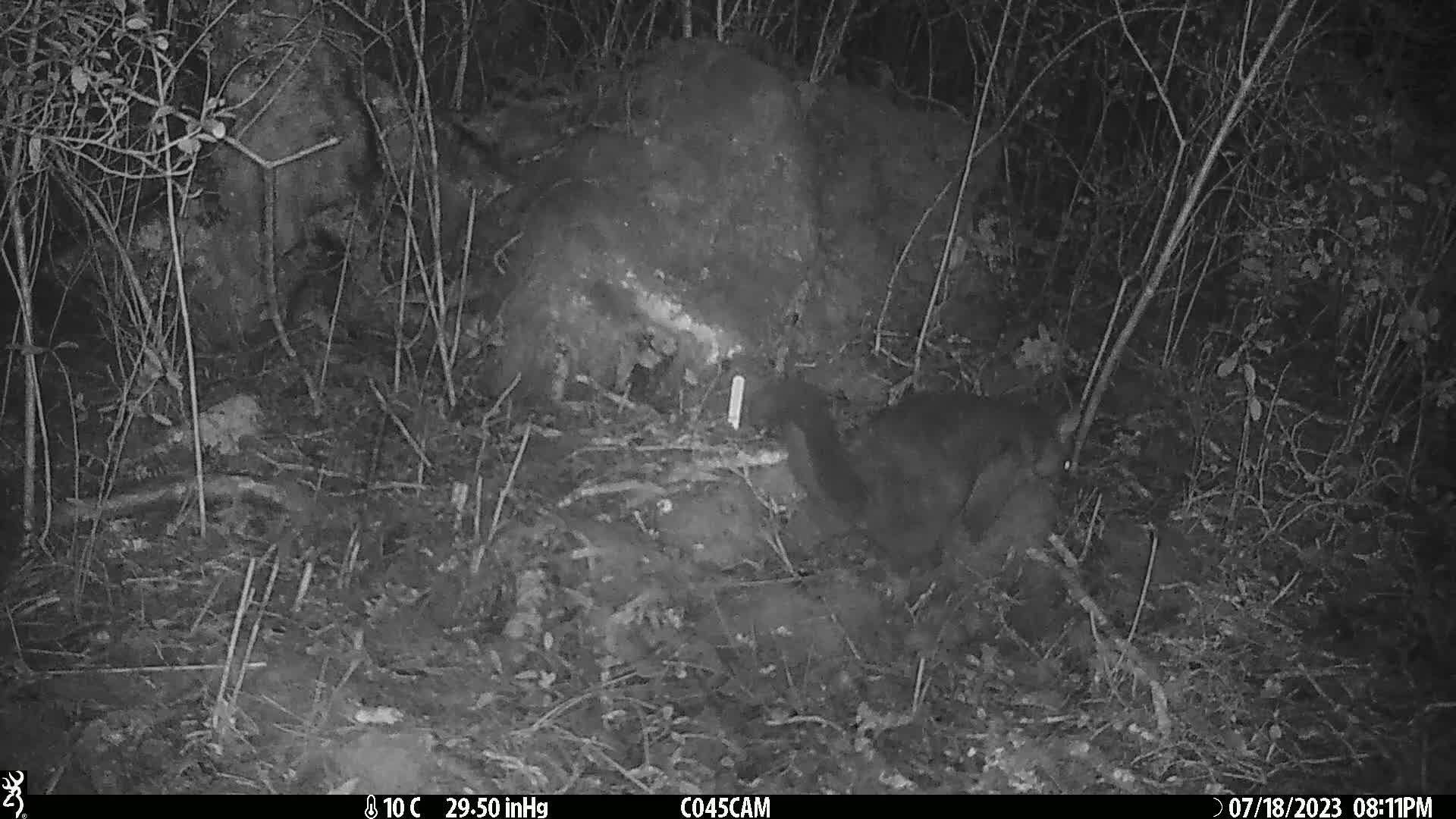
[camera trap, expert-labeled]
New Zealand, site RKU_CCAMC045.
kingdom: Animalia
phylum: Chordata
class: Mammalia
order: Diprotodontia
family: Phalangeridae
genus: Trichosurus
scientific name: Trichosurus vulpecula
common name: common brushtail possum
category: possum